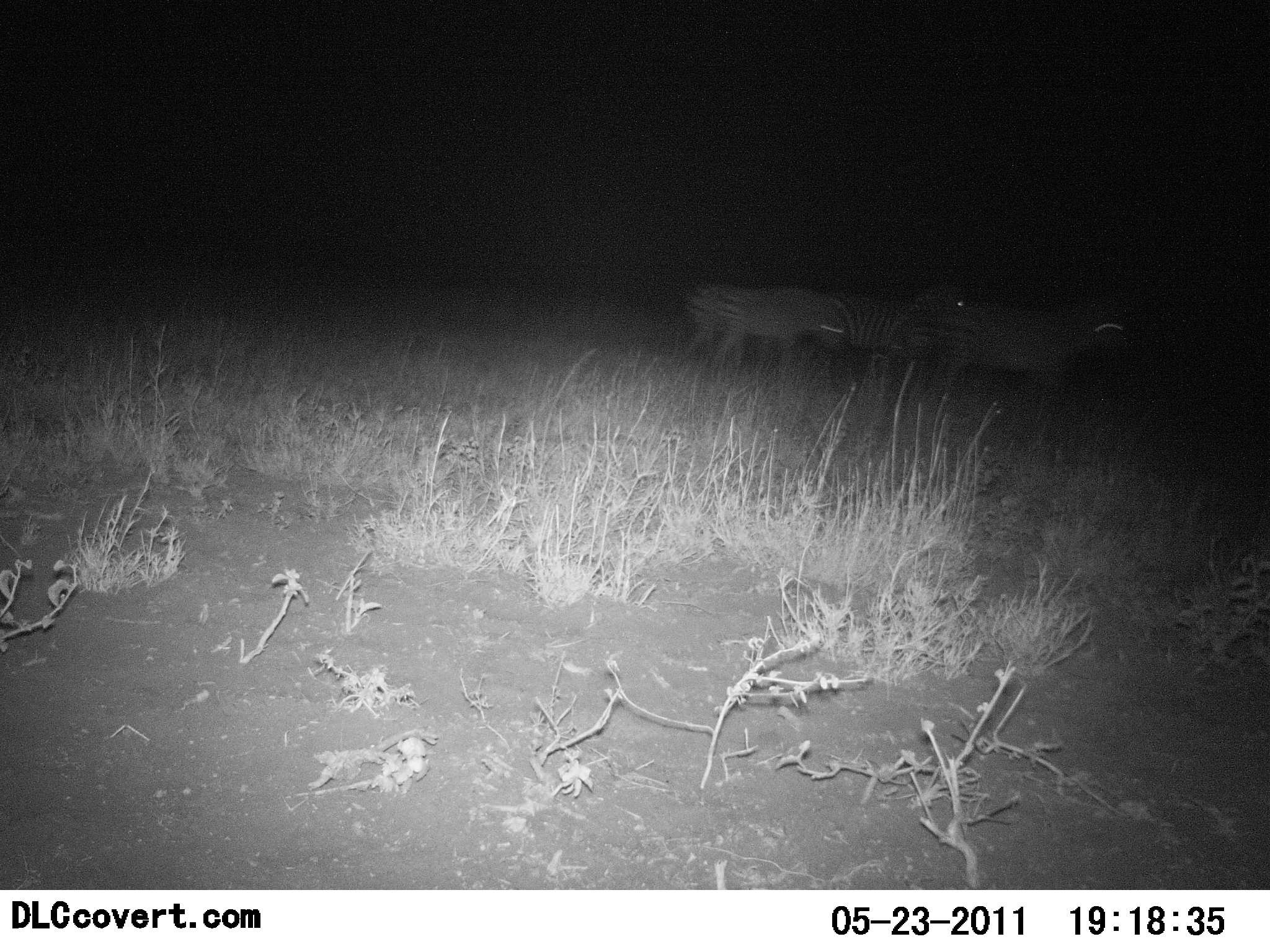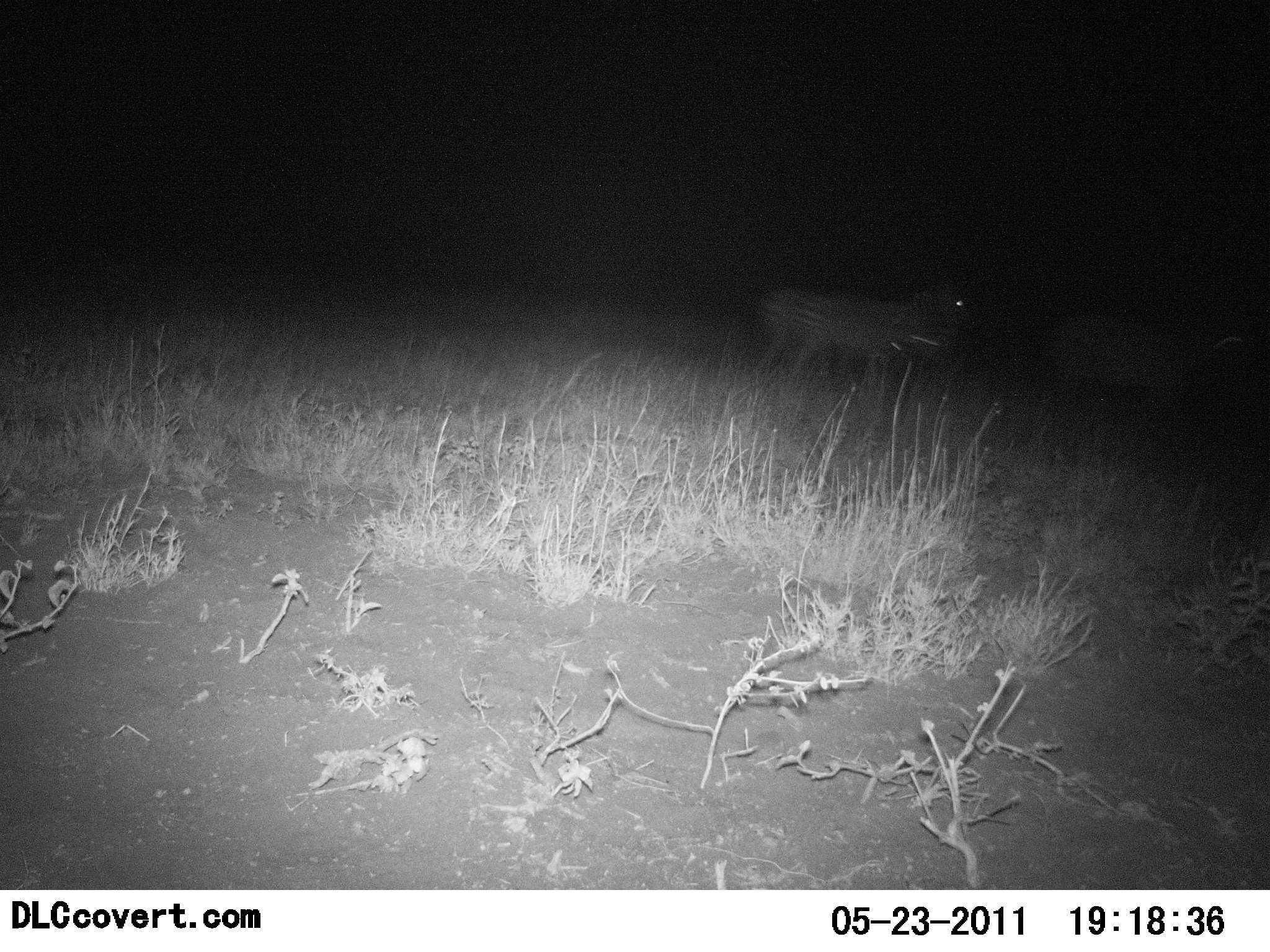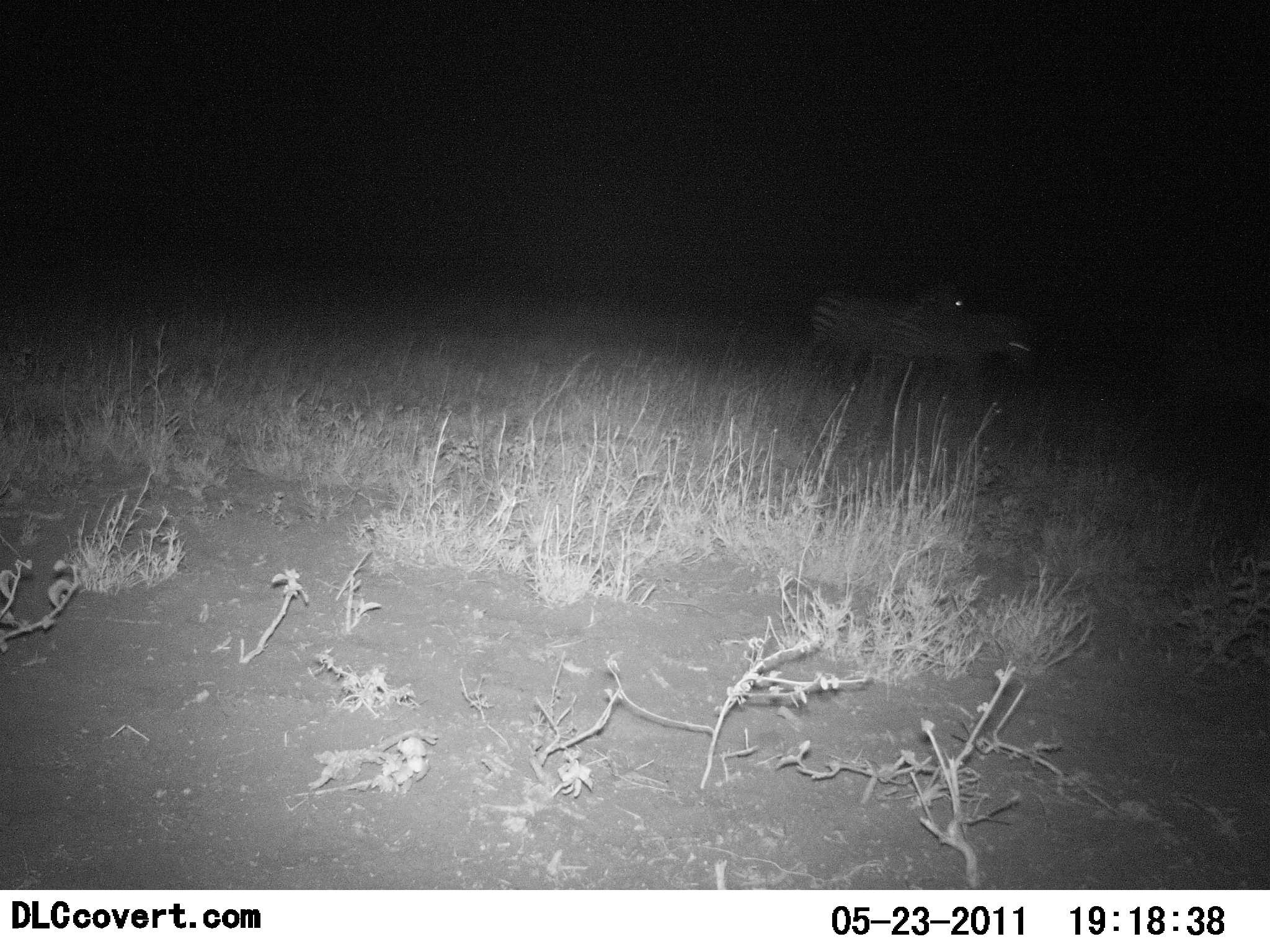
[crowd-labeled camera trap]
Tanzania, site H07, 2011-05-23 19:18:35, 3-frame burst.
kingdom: Animalia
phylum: Chordata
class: Mammalia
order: Perissodactyla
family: Equidae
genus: Equus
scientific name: Equus quagga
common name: plains zebra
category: zebra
Zebra (plains zebra) (Equus quagga), count 3. Behavior (volunteer vote fractions): standing 20%, resting 0%, moving 100%, interacting 0%. Young present (vote fraction): 0%. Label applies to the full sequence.